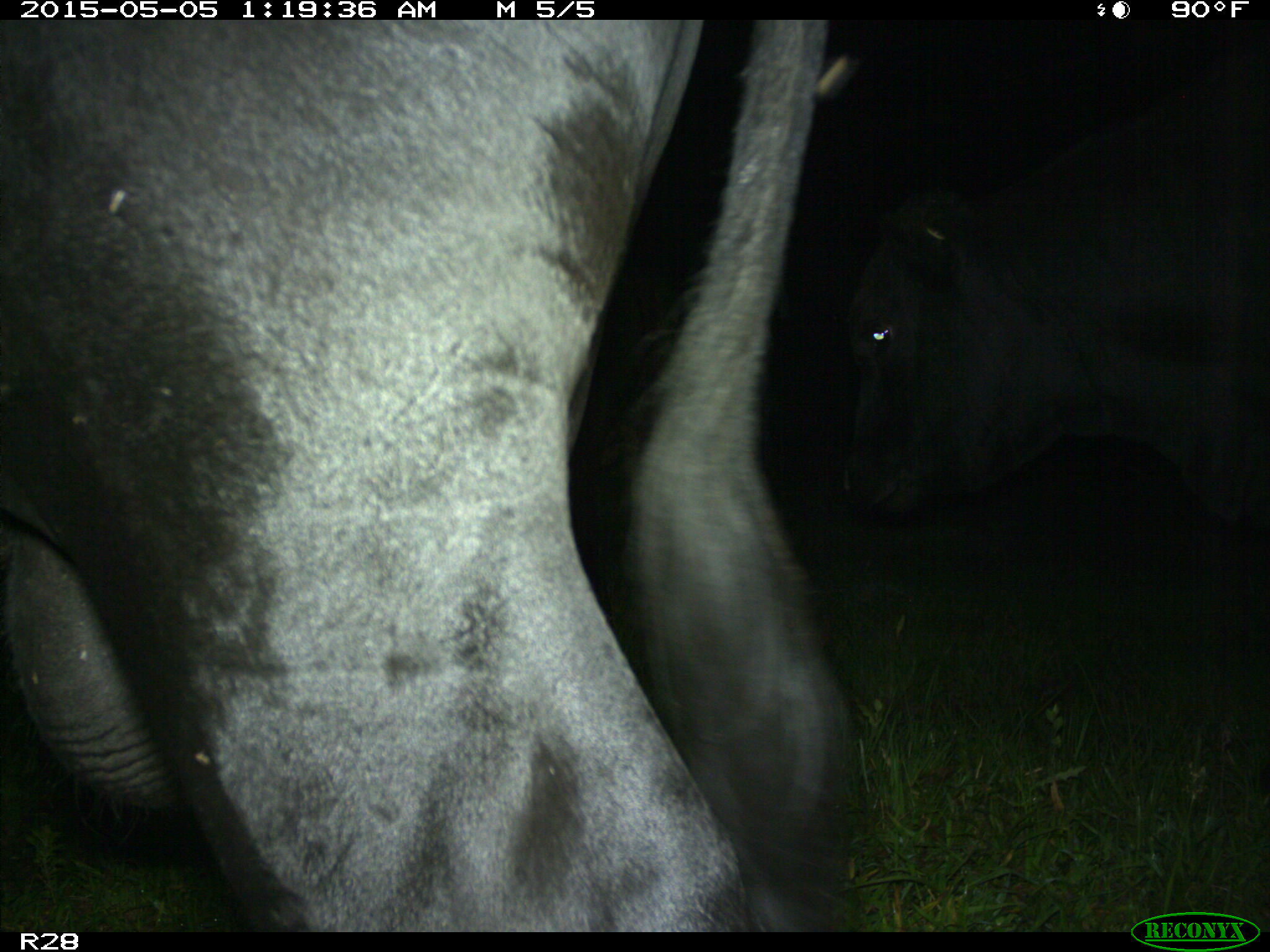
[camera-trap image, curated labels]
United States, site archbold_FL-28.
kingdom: Animalia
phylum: Chordata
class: Mammalia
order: Artiodactyla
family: Bovidae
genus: Bos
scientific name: Bos taurus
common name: domestic cow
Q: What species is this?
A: Bos taurus (domestic cow).